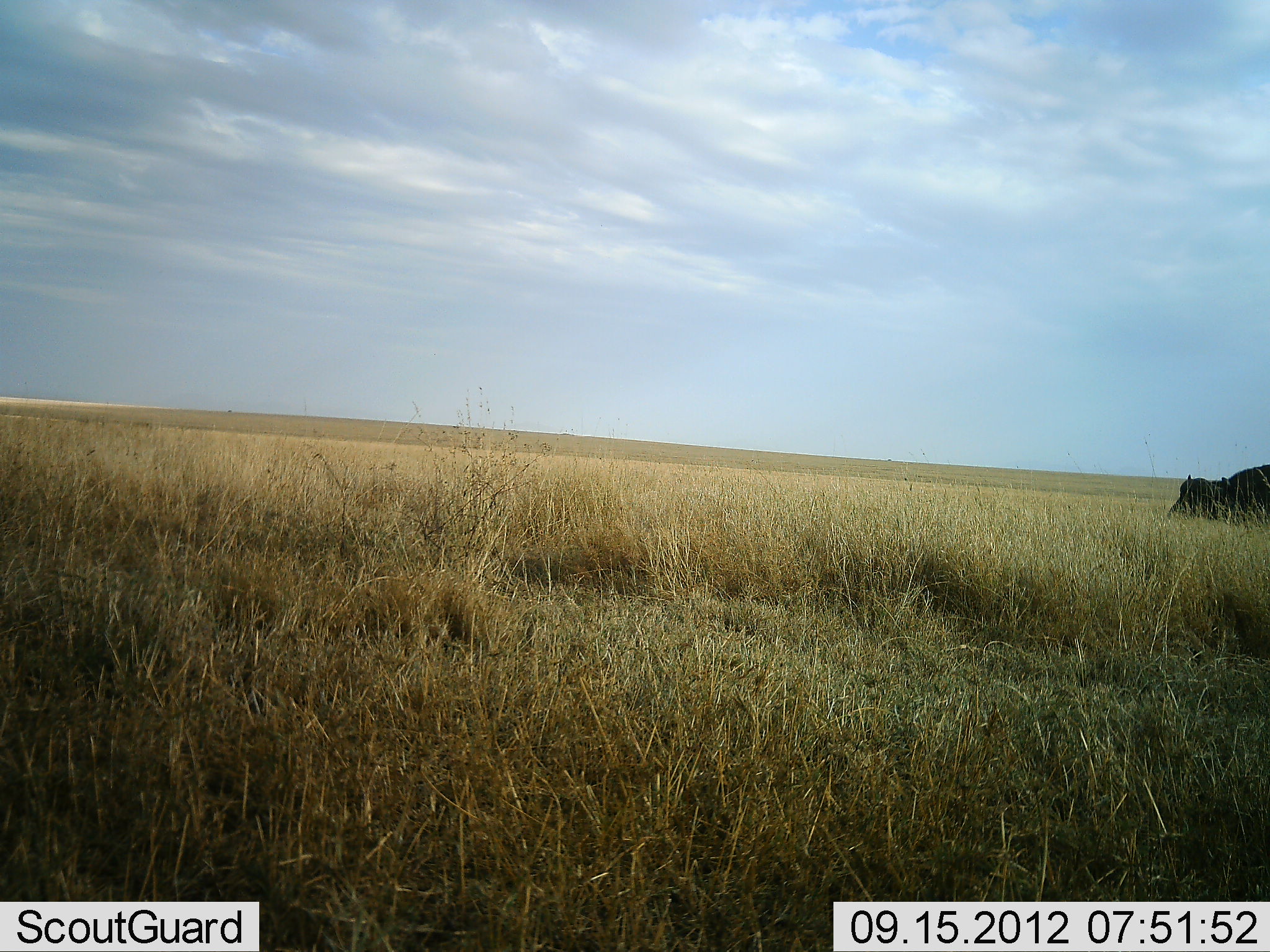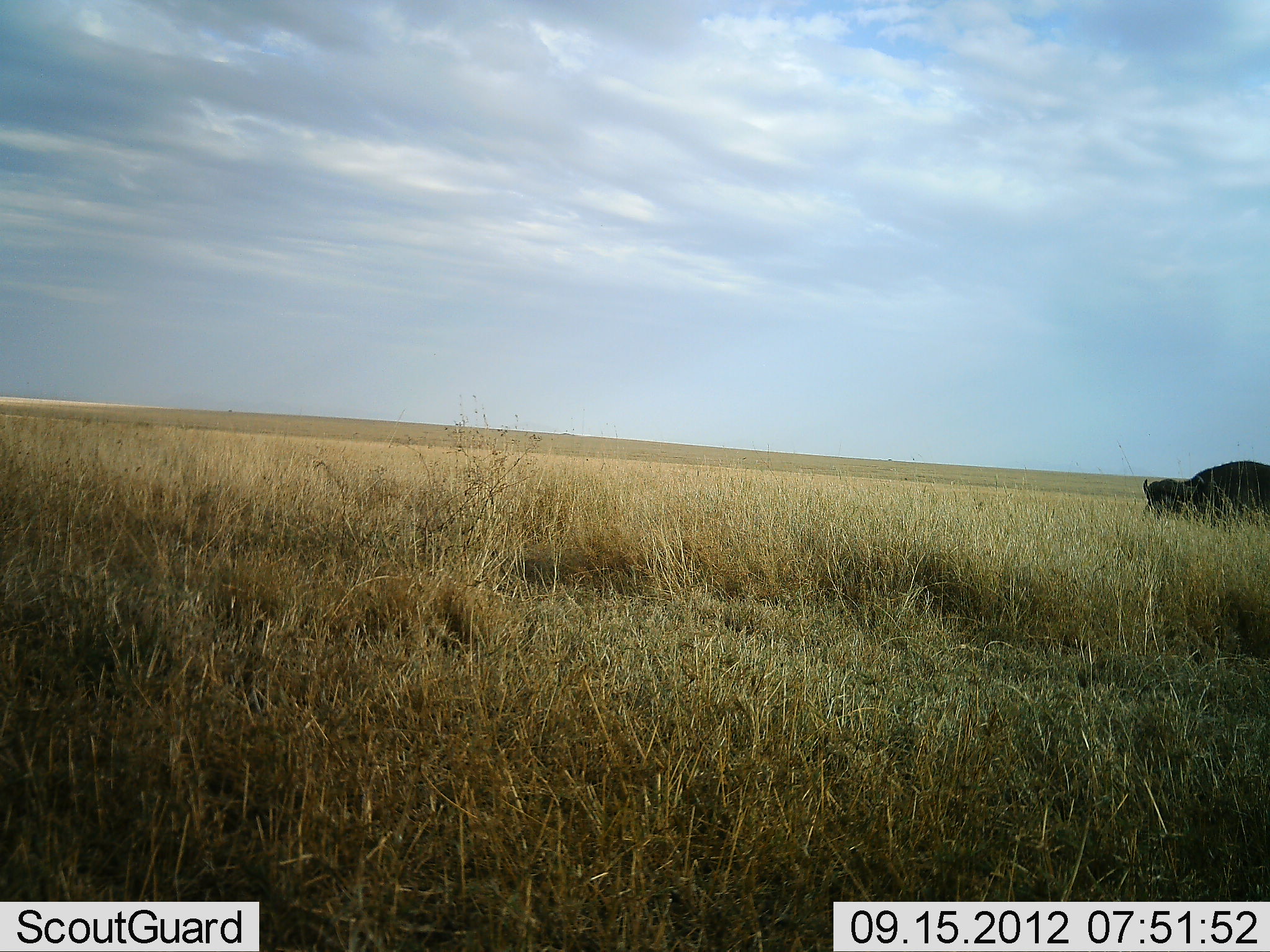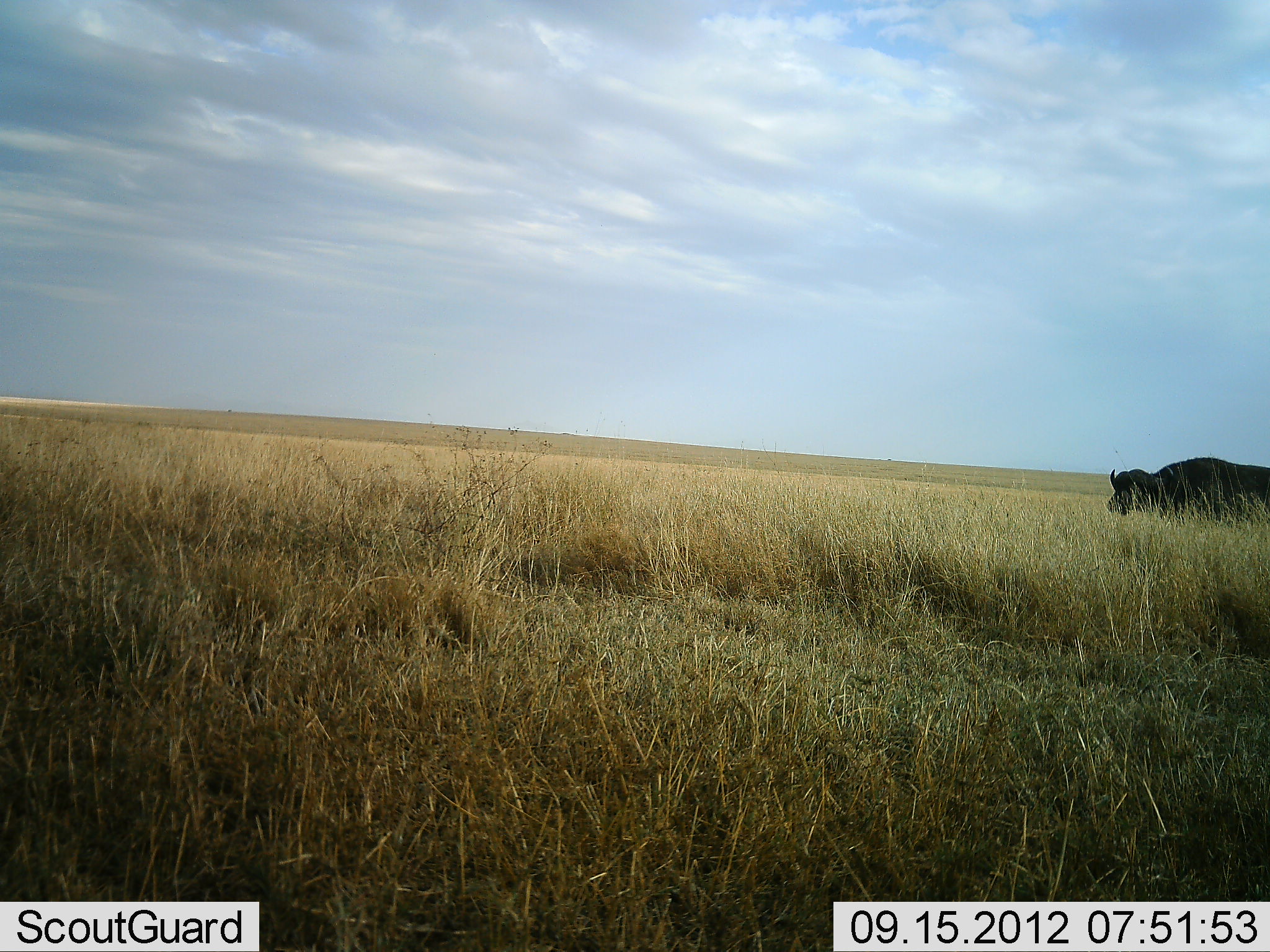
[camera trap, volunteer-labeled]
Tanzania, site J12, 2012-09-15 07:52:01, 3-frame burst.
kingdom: Animalia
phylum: Chordata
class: Mammalia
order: Artiodactyla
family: Bovidae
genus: Syncerus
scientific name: Syncerus caffer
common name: cape buffalo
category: buffalo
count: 1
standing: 0%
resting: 0%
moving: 100%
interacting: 0%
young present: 0%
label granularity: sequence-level